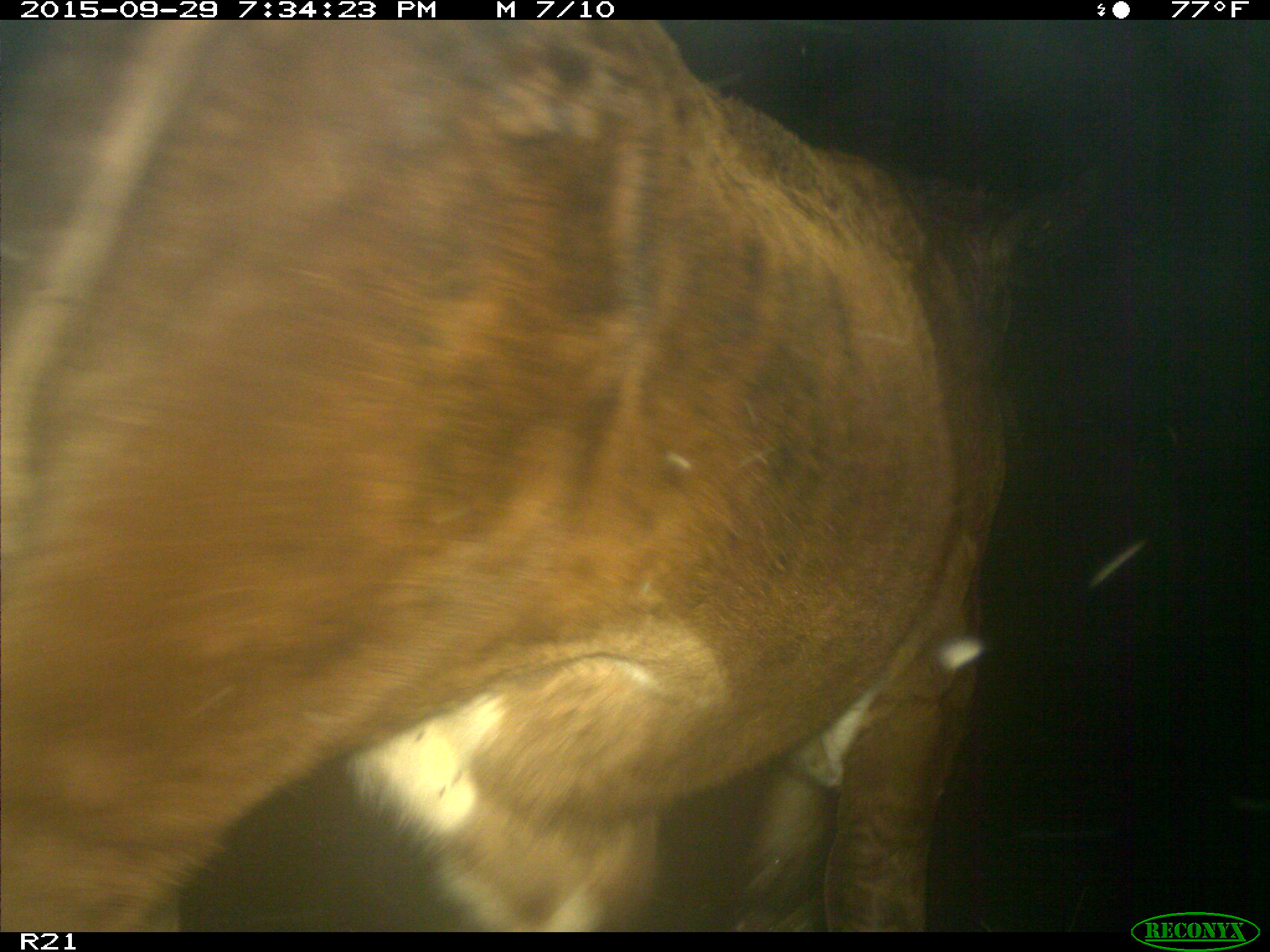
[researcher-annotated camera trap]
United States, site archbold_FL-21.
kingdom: Animalia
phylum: Chordata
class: Mammalia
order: Artiodactyla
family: Bovidae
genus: Bos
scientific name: Bos taurus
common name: domestic cow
Bos taurus (domestic cow).